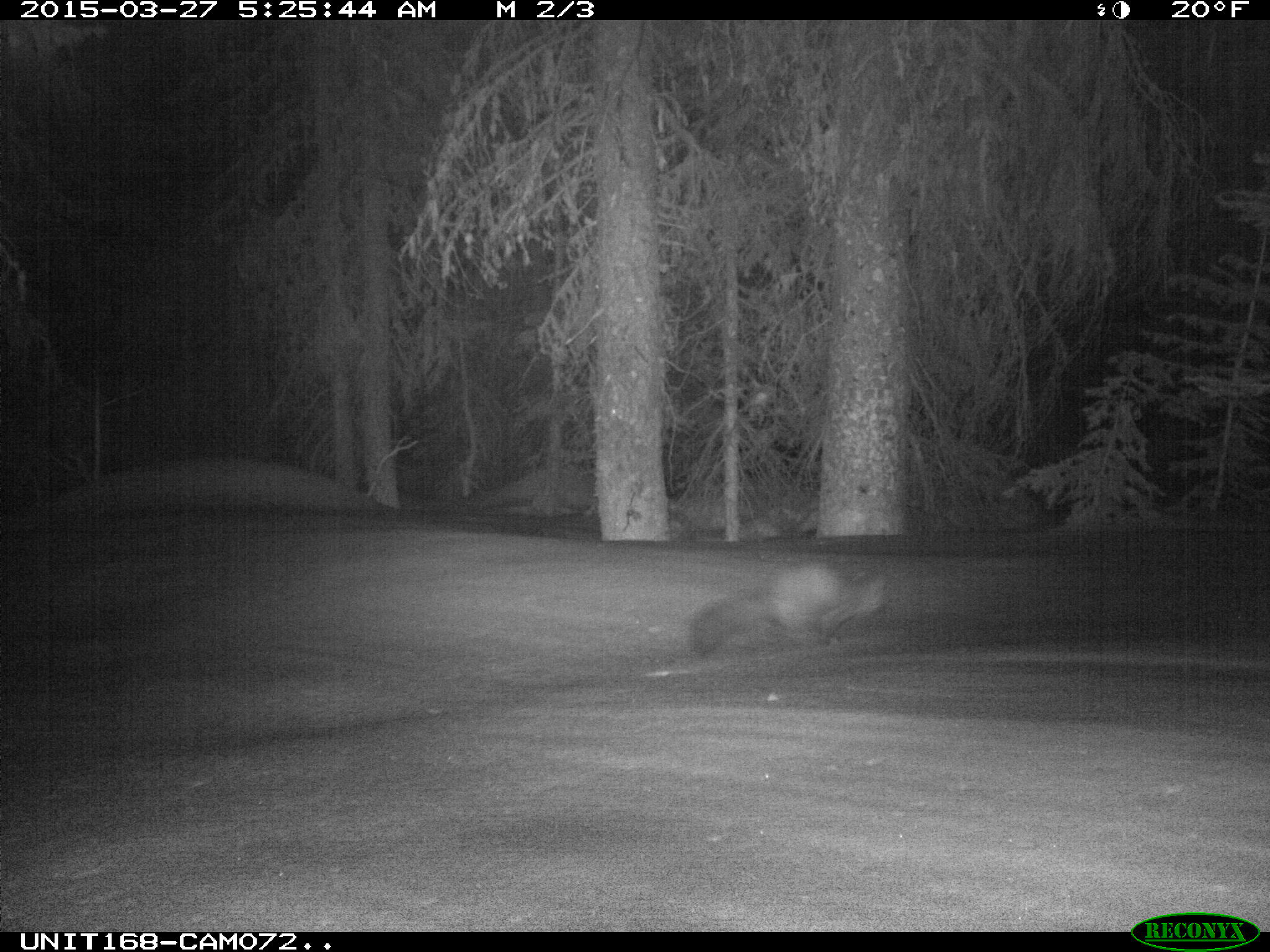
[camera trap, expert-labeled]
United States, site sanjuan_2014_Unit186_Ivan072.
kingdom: Animalia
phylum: Chordata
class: Mammalia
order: Carnivora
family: Mustelidae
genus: Martes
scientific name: Martes americana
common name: american marten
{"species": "Martes americana (american marten)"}